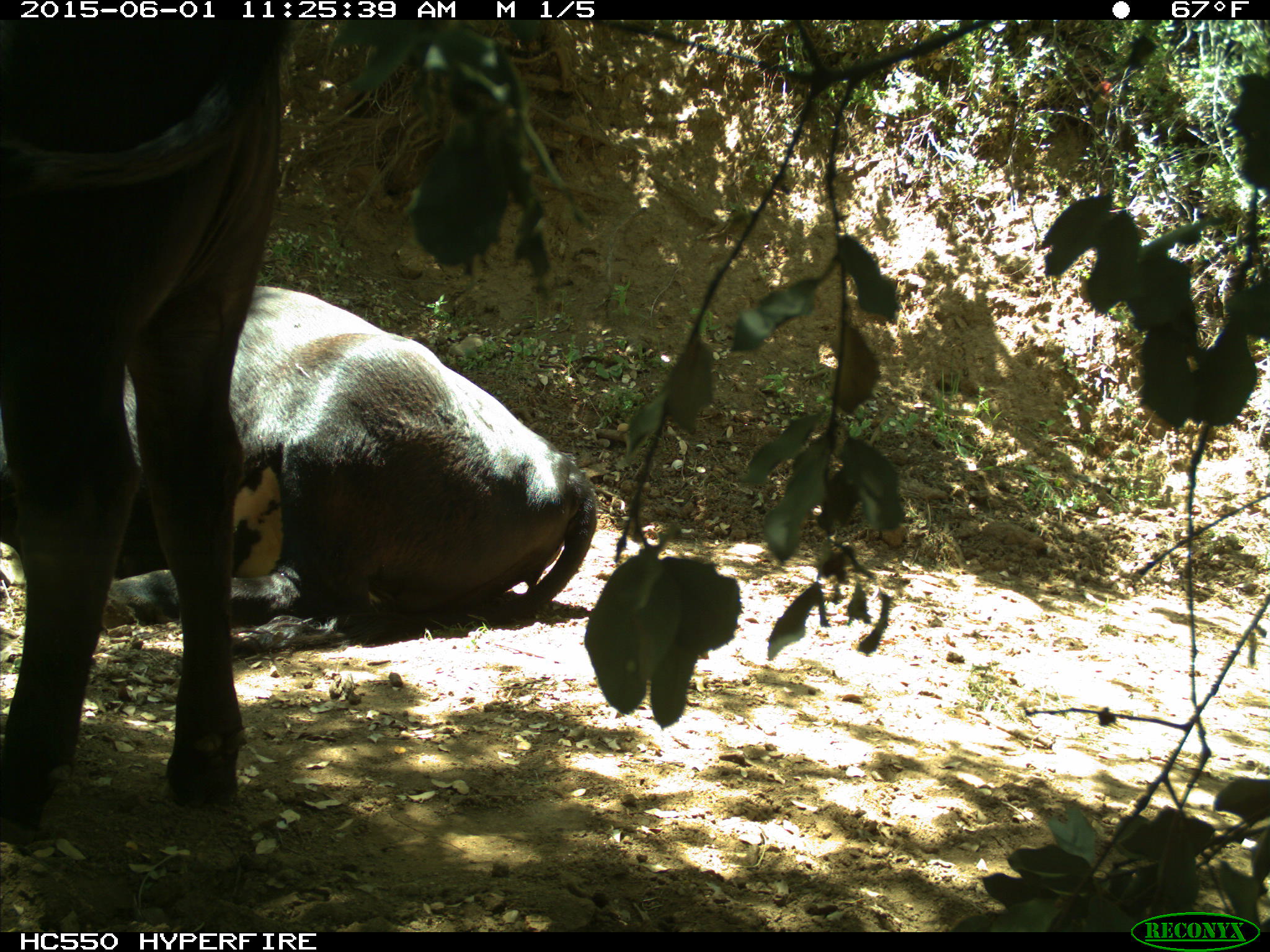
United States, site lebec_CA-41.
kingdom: Animalia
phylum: Chordata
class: Mammalia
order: Artiodactyla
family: Bovidae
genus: Bos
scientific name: Bos taurus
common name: domestic cow